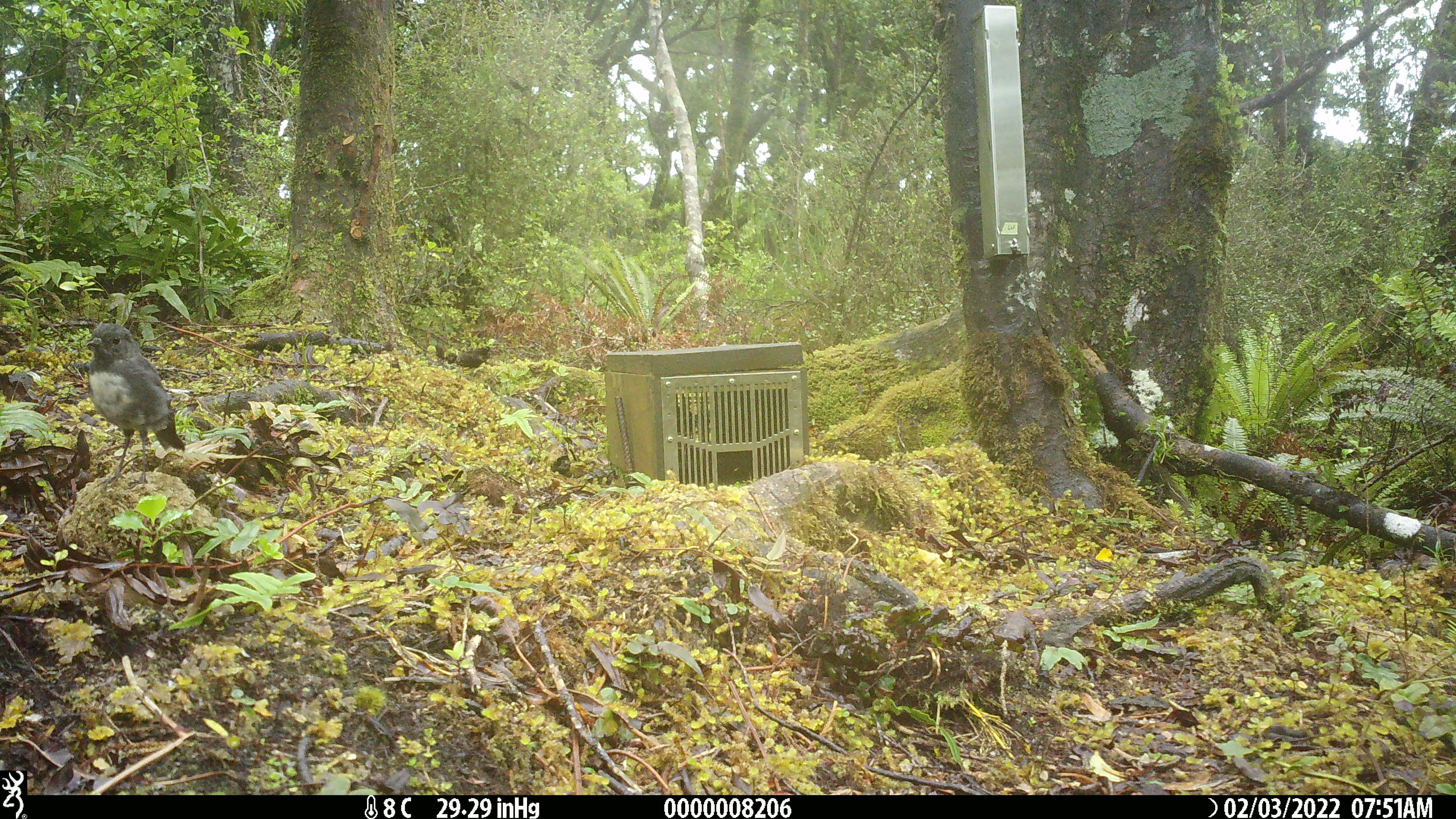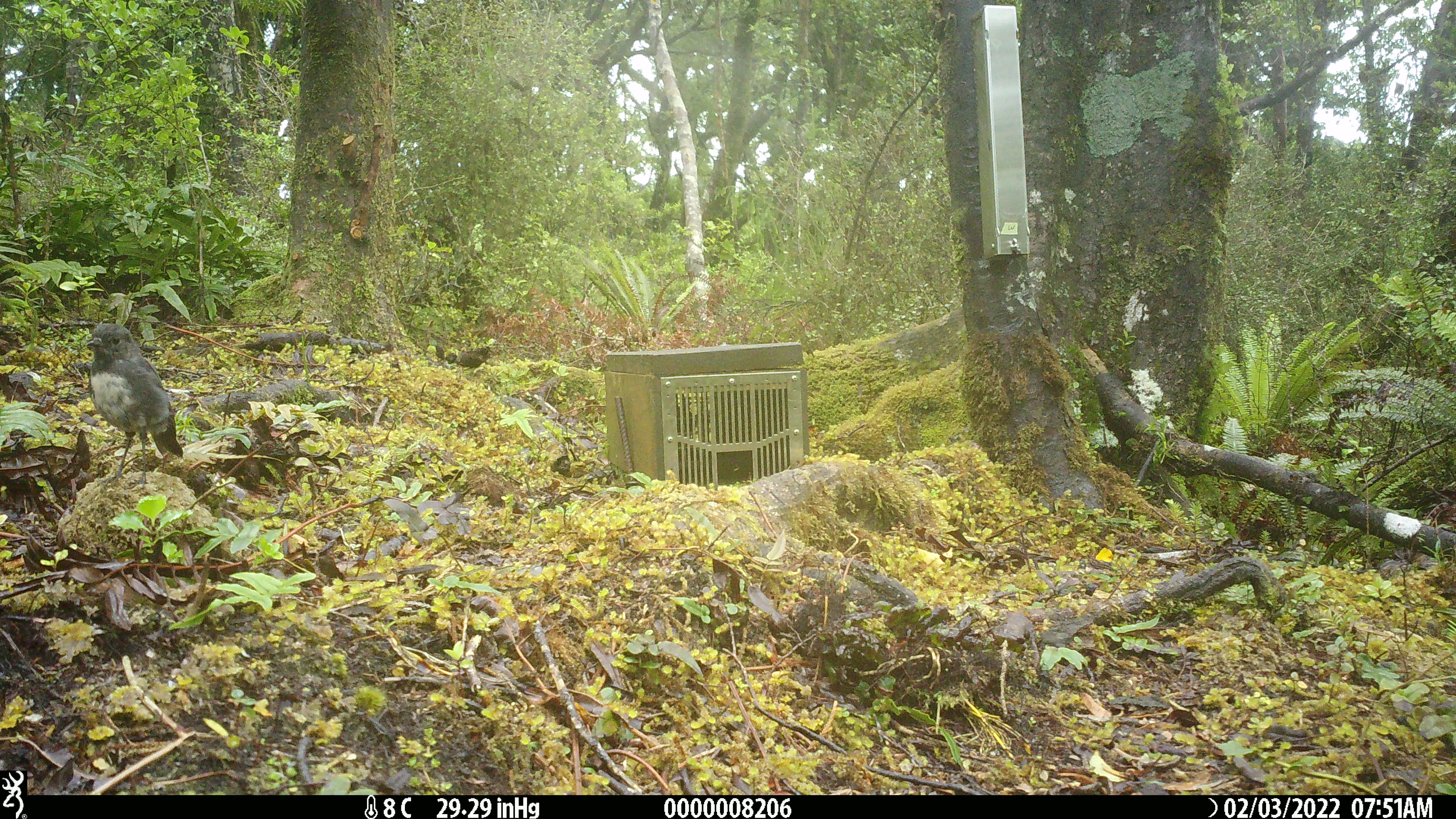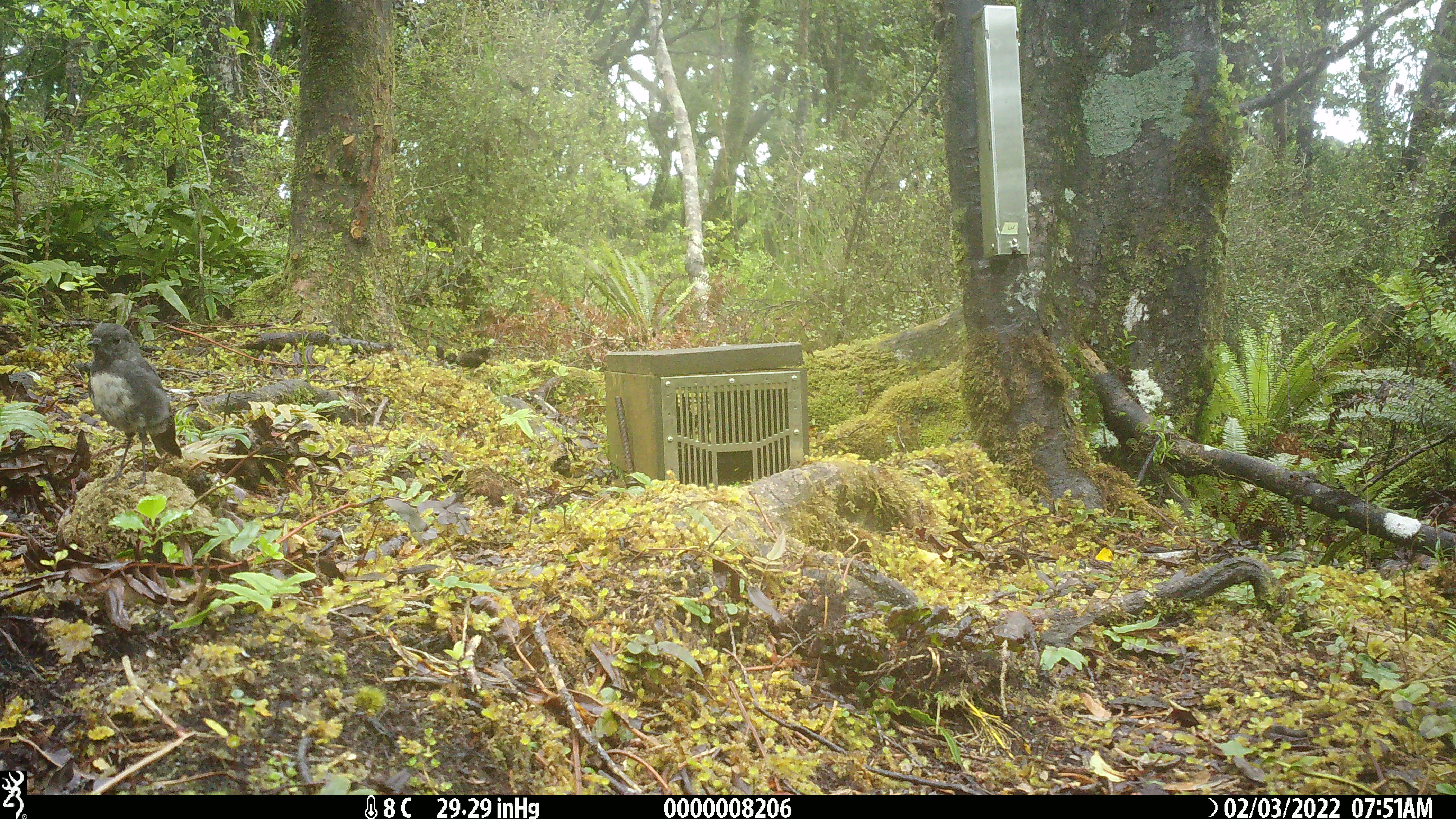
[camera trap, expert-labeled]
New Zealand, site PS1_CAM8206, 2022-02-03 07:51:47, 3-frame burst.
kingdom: Animalia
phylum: Chordata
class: Aves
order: Passeriformes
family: Petroicidae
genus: Petroica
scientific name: Petroica australis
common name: new zealand robin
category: robin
Robin (new zealand robin) (Petroica australis).